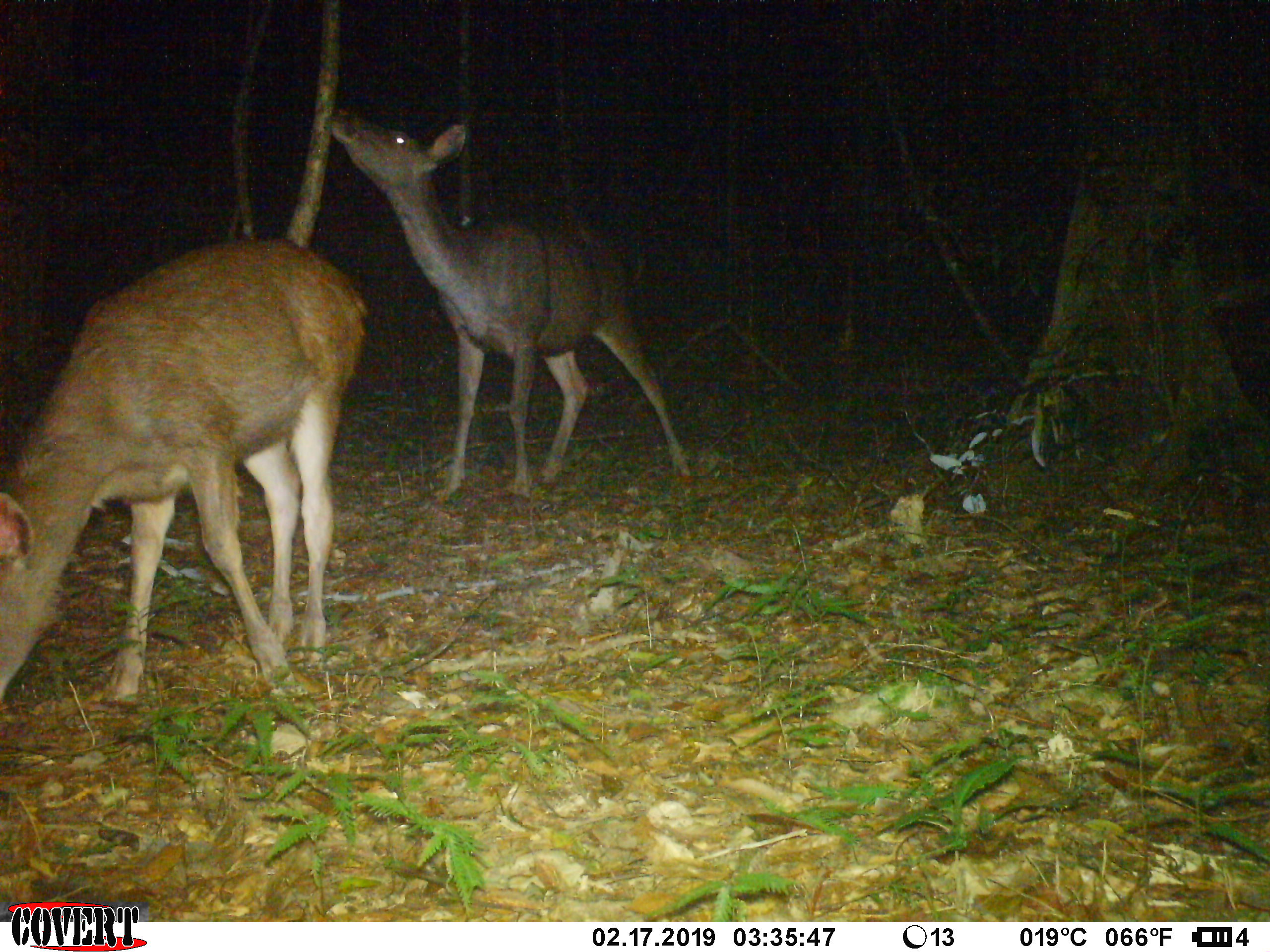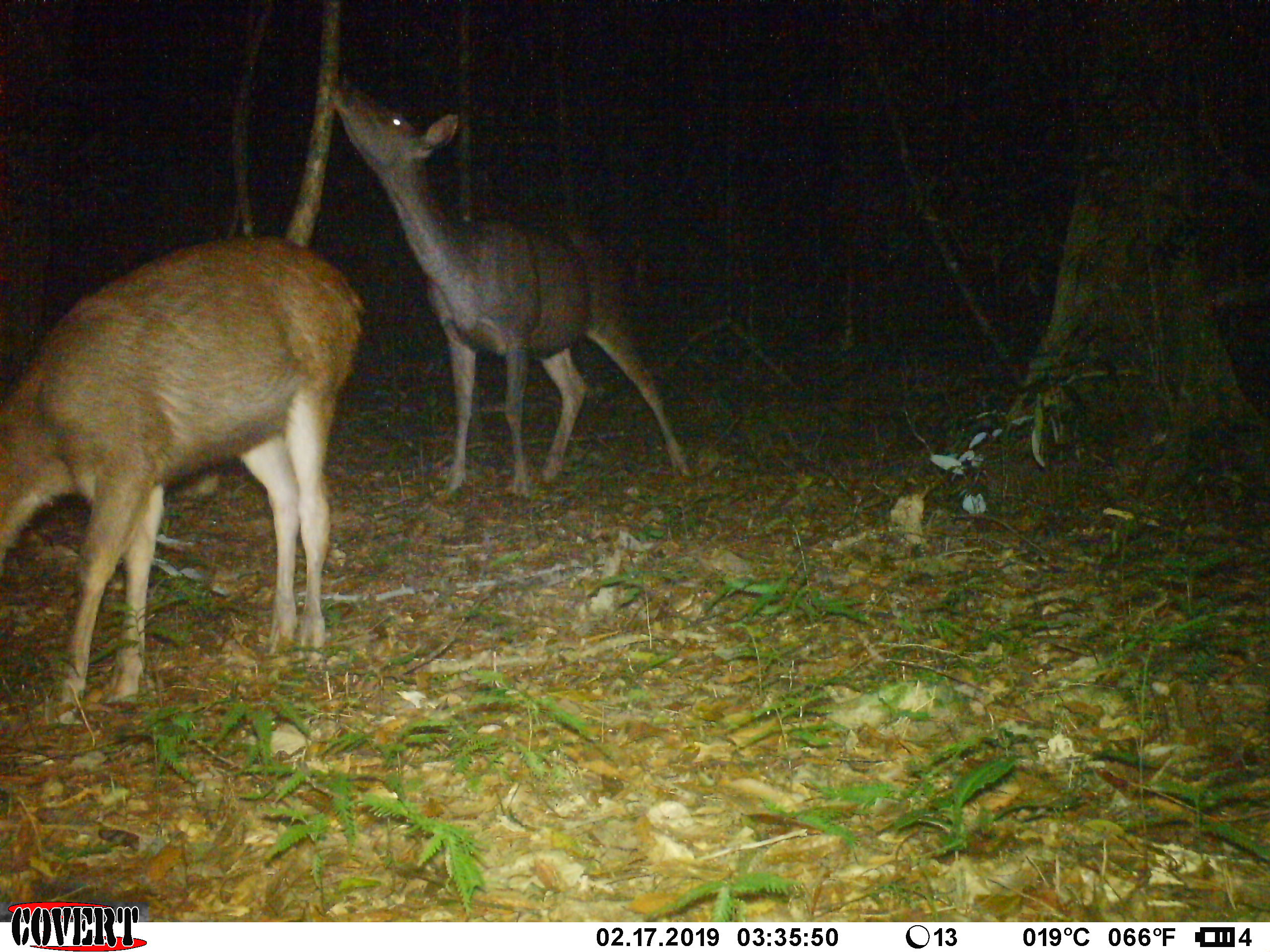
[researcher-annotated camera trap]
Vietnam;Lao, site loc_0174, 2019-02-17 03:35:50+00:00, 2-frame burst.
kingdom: Animalia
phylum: Chordata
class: Mammalia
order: Artiodactyla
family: Cervidae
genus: Rusa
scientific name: Rusa unicolor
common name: sambar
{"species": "sambar (Rusa unicolor)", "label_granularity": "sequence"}